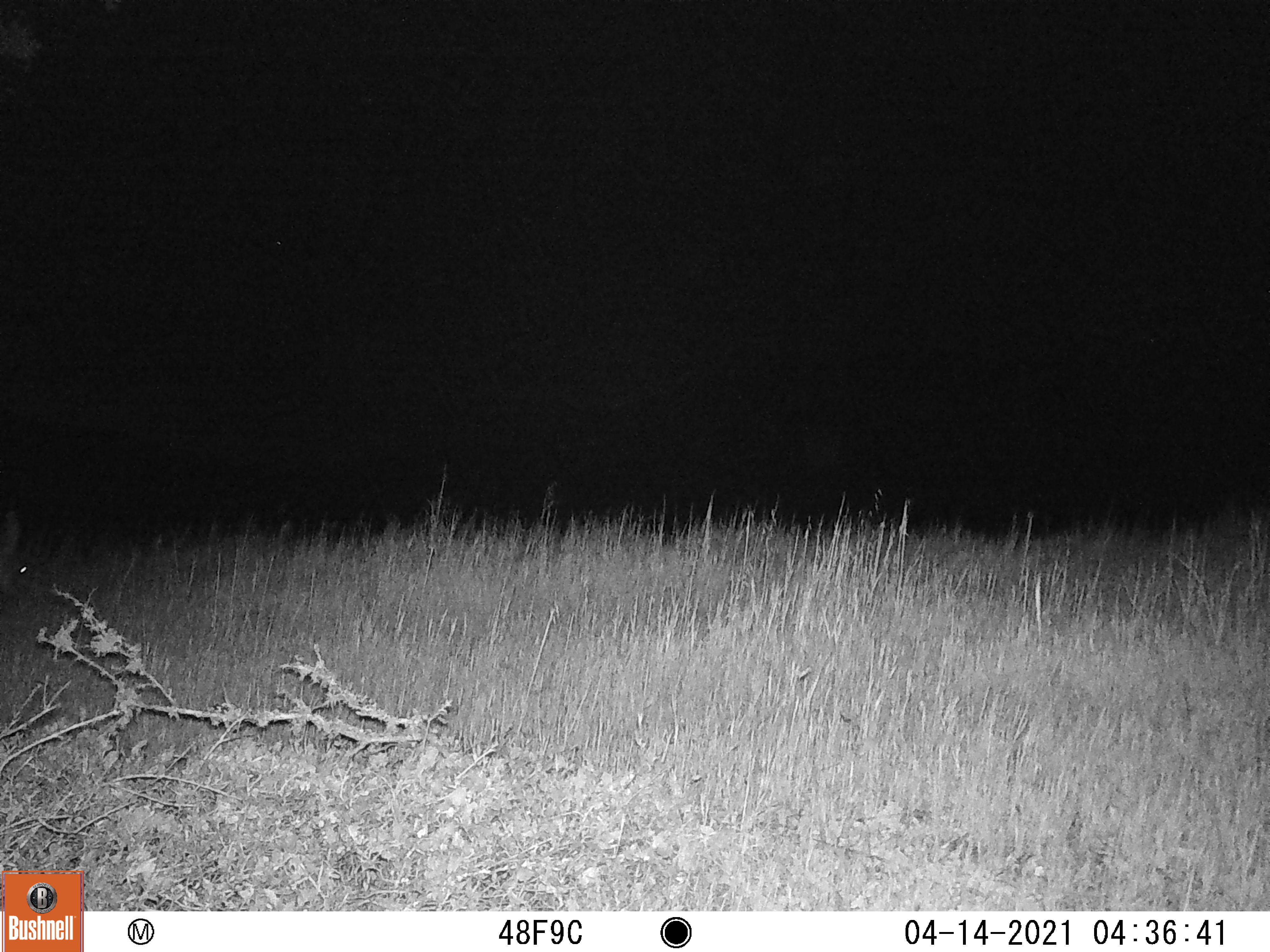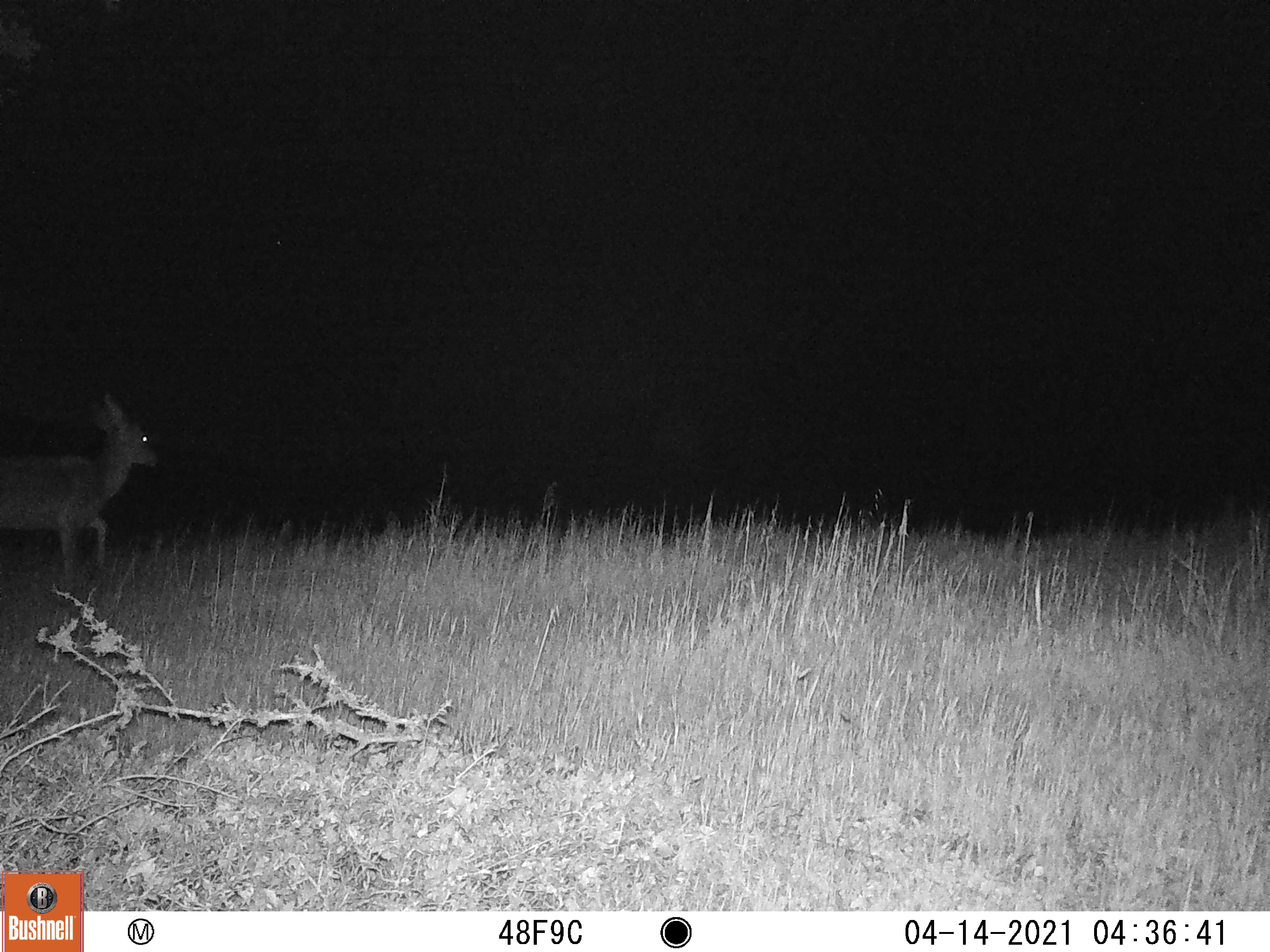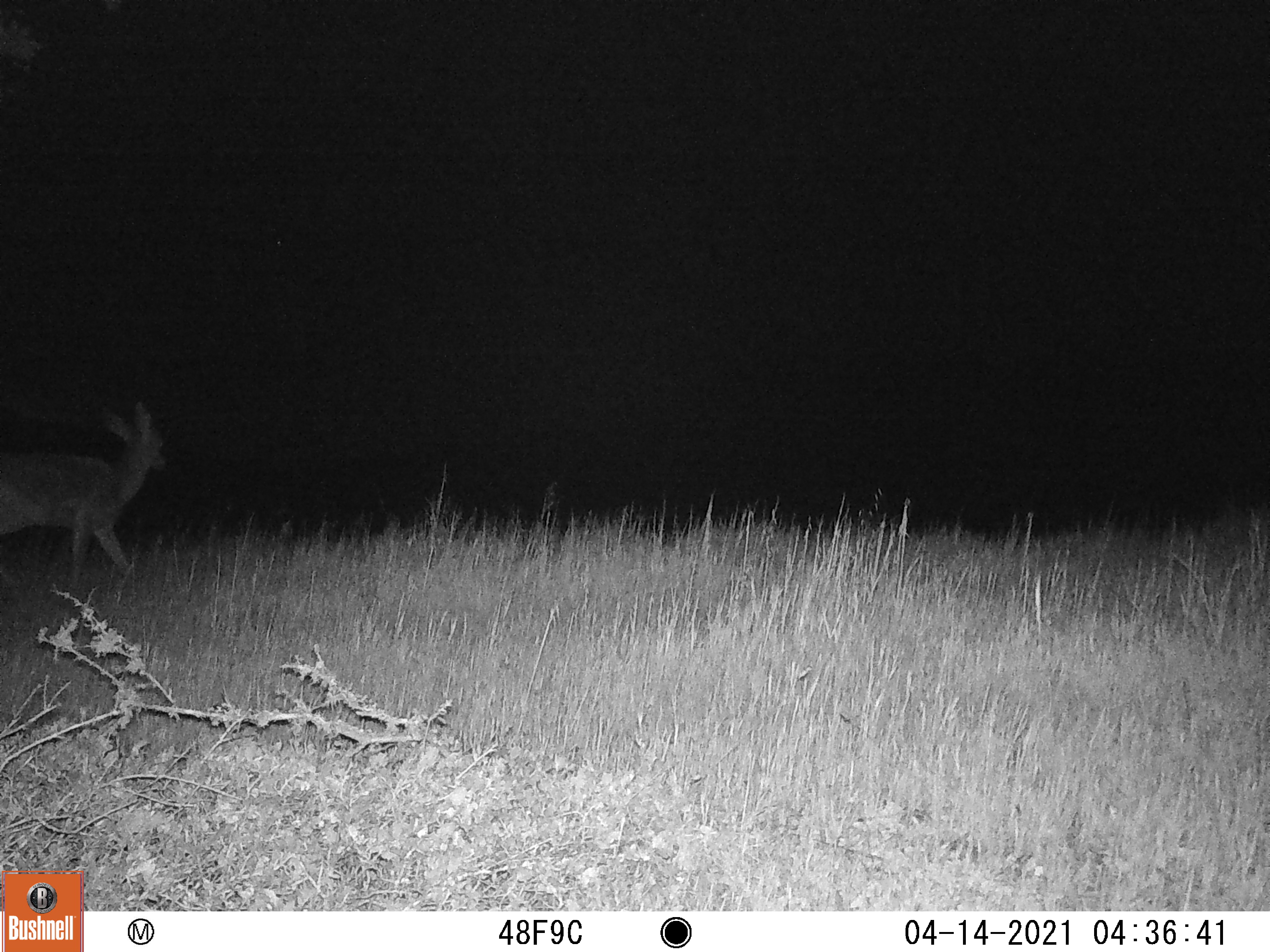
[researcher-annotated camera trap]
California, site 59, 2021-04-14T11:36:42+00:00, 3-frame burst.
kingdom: Animalia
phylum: Chordata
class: Mammalia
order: Artiodactyla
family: Cervidae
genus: Odocoileus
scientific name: Odocoileus hemionus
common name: mule deer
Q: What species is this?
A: Mule deer (Odocoileus hemionus).